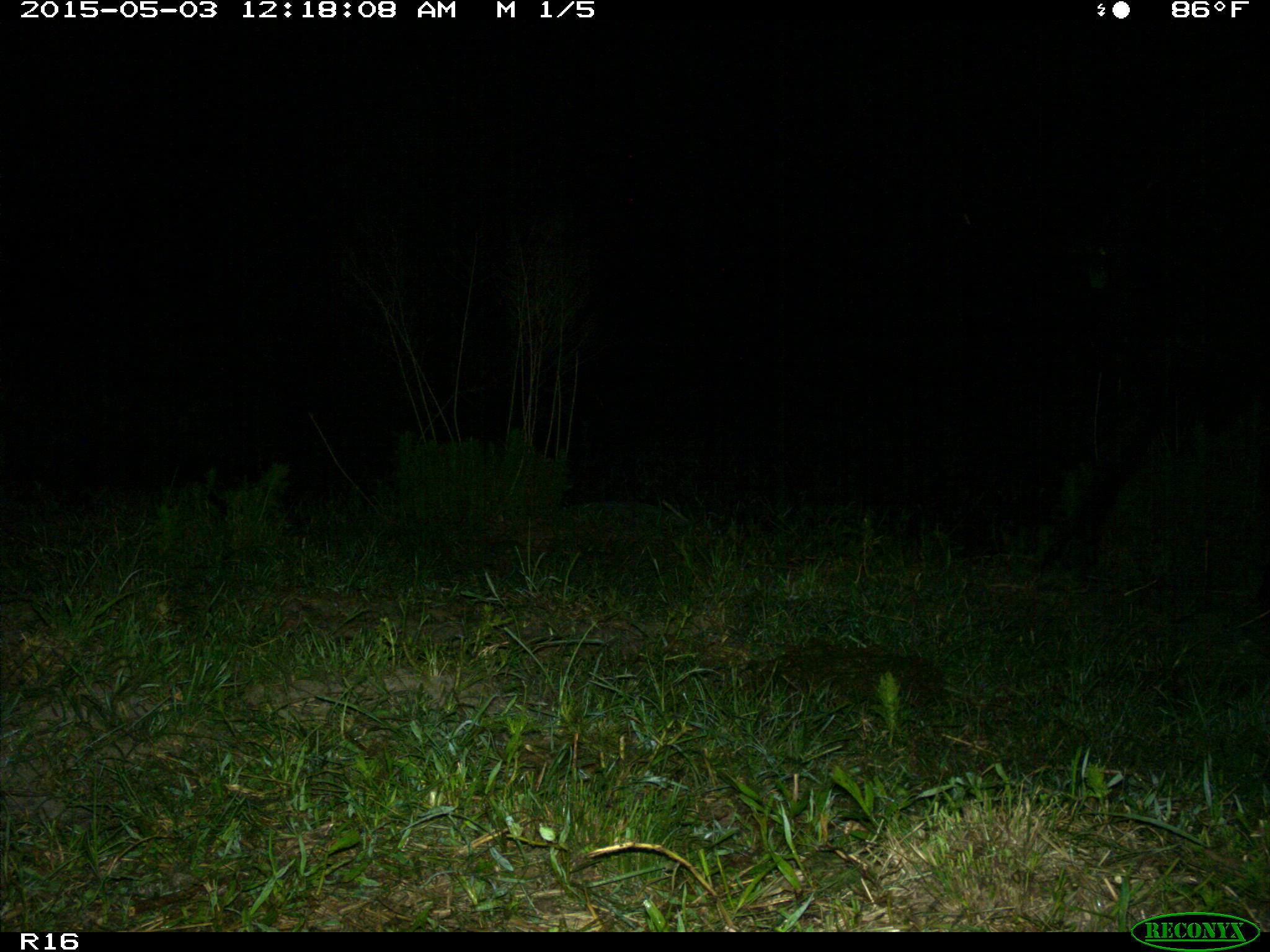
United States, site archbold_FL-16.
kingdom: Animalia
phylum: Chordata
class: Mammalia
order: Artiodactyla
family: Bovidae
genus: Bos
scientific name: Bos taurus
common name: domestic cow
Bos taurus (domestic cow).